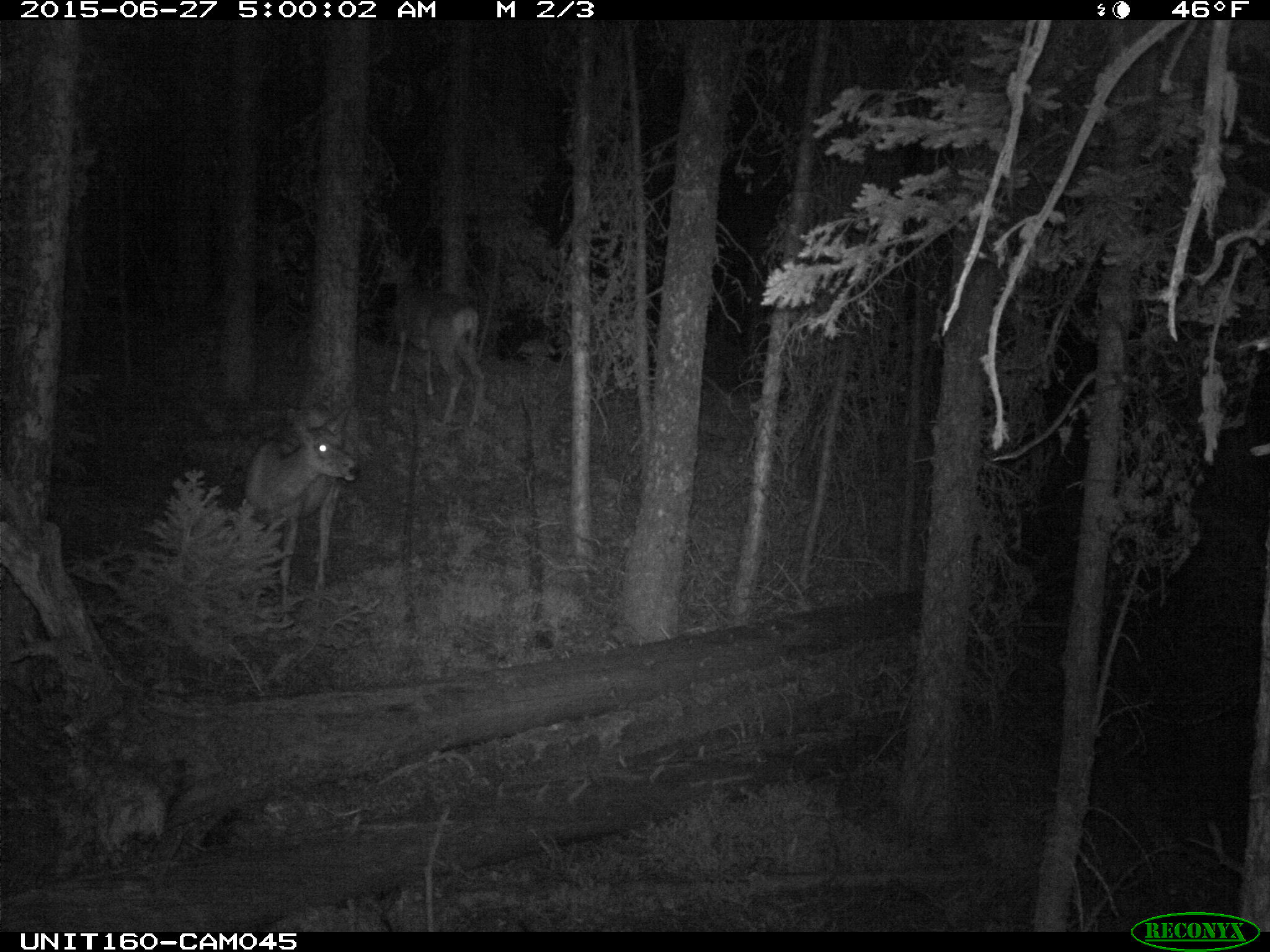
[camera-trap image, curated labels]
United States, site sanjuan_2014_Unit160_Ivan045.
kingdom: Animalia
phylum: Chordata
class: Mammalia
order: Artiodactyla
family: Cervidae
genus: Odocoileus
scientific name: Odocoileus hemionus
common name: mule deer